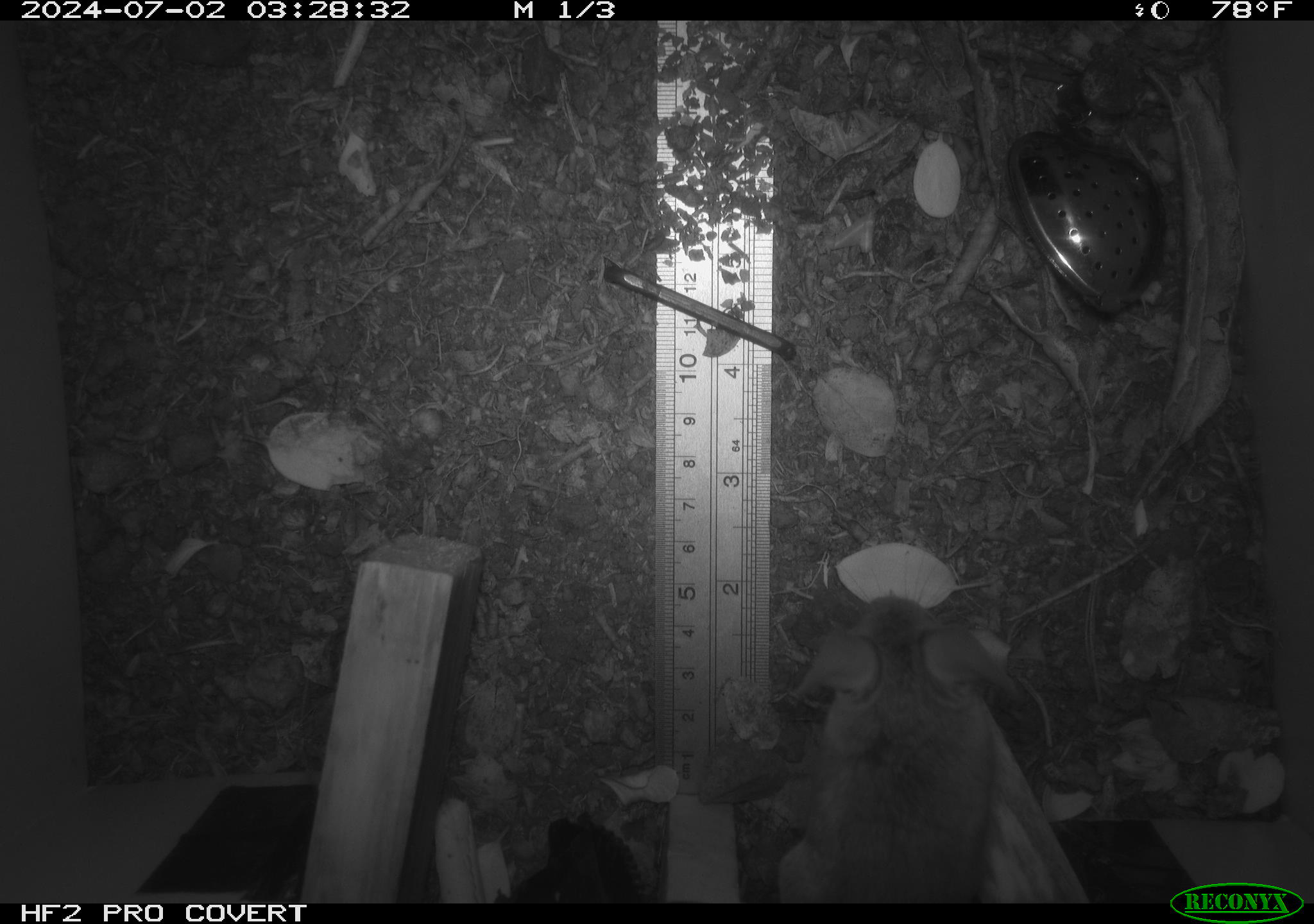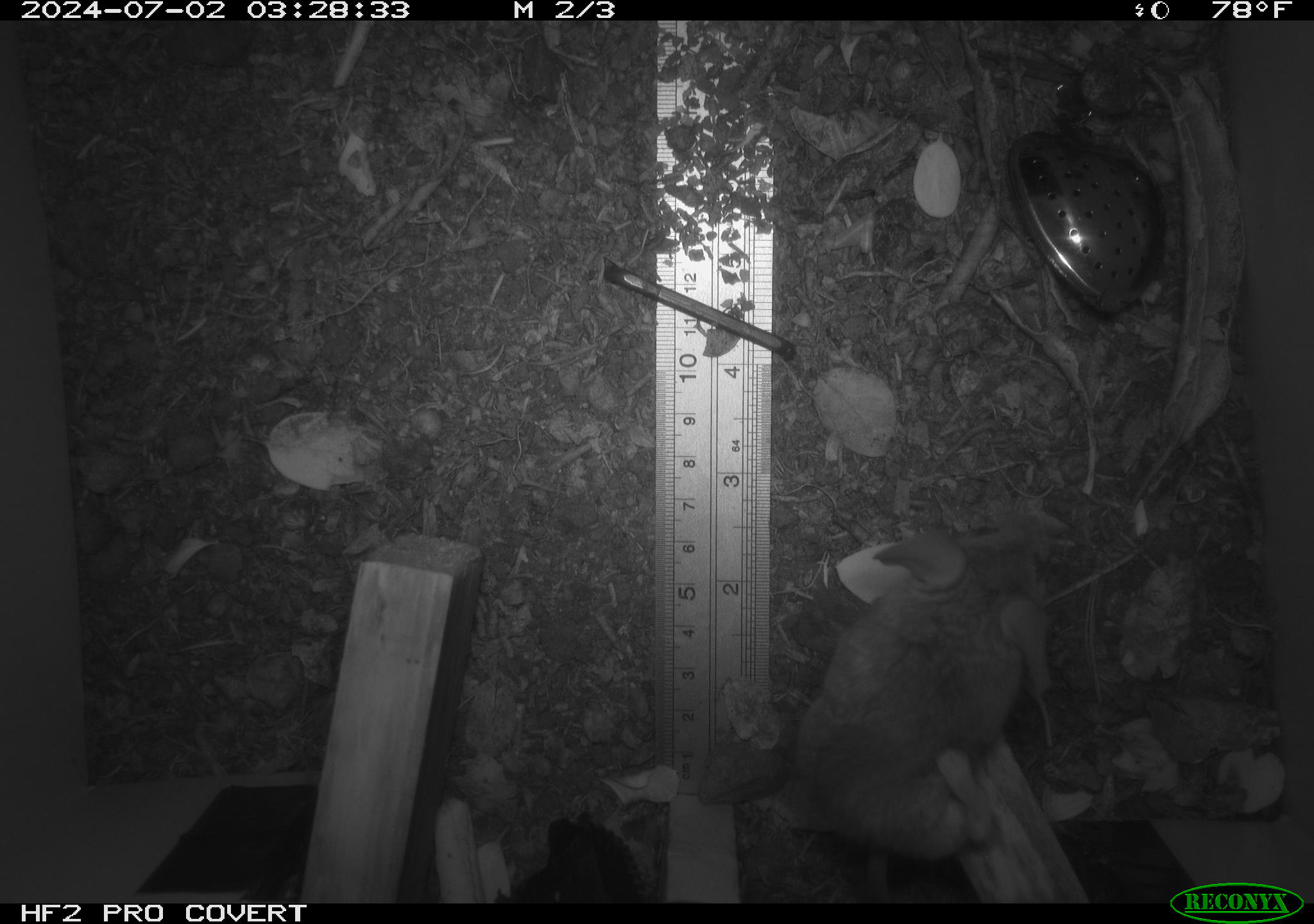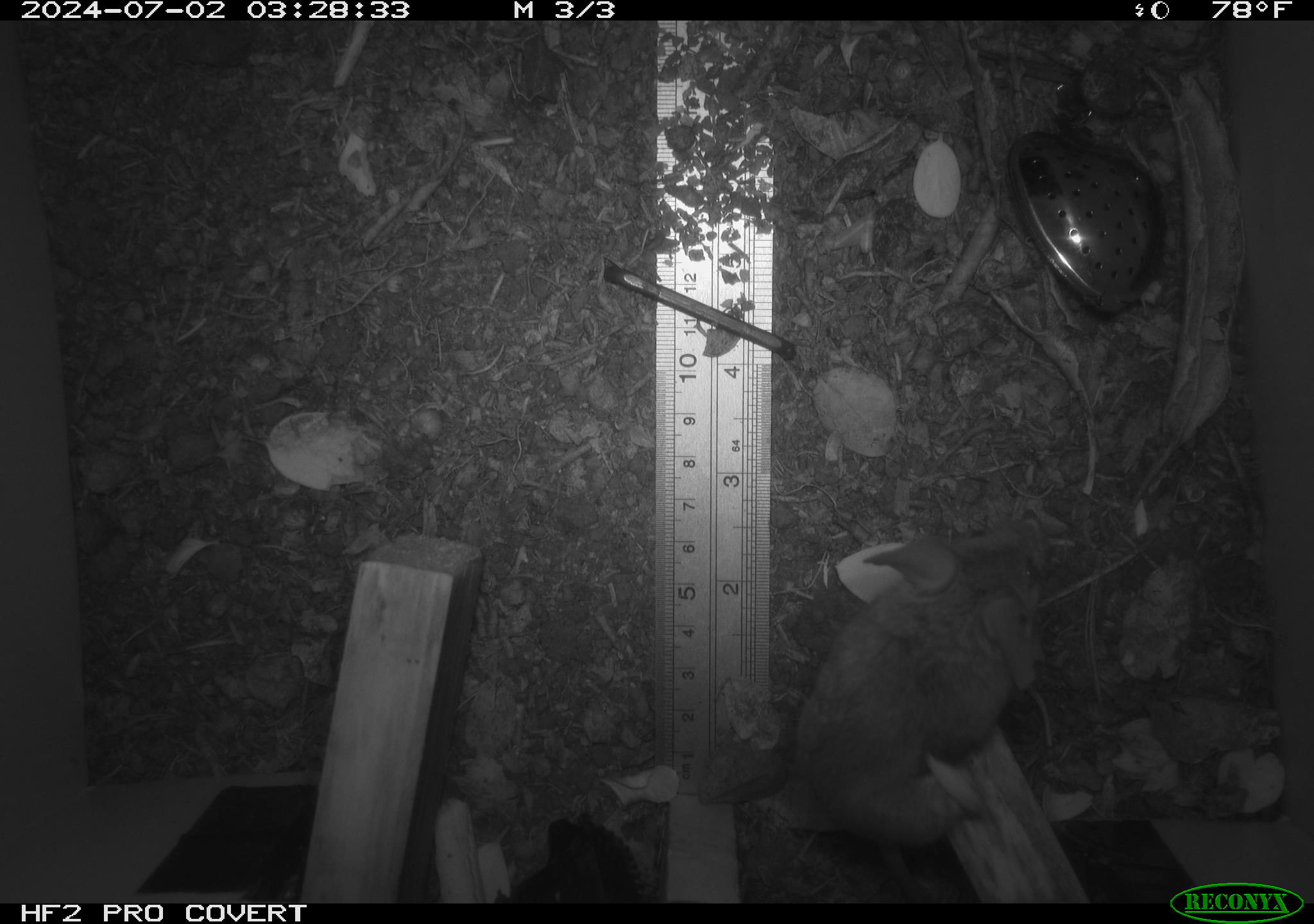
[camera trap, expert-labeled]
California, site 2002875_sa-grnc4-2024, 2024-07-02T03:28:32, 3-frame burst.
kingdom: Animalia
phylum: Chordata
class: Mammalia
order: Rodentia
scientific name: Rodentia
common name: rodent